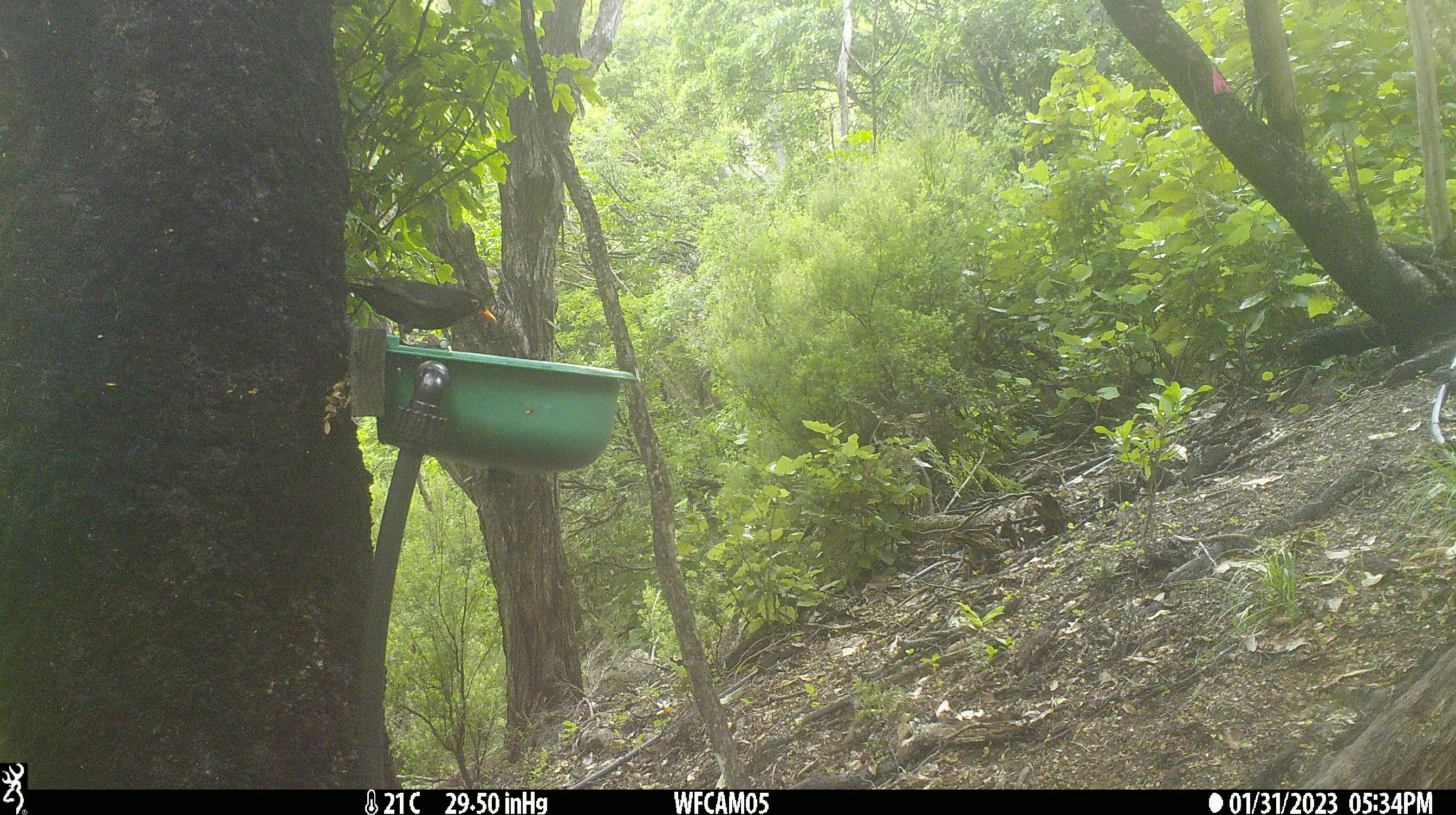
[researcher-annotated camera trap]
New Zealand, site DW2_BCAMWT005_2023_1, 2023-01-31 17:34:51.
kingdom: Animalia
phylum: Chordata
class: Aves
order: Passeriformes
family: Turdidae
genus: Turdus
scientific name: Turdus merula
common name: eurasian blackbird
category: blackbird